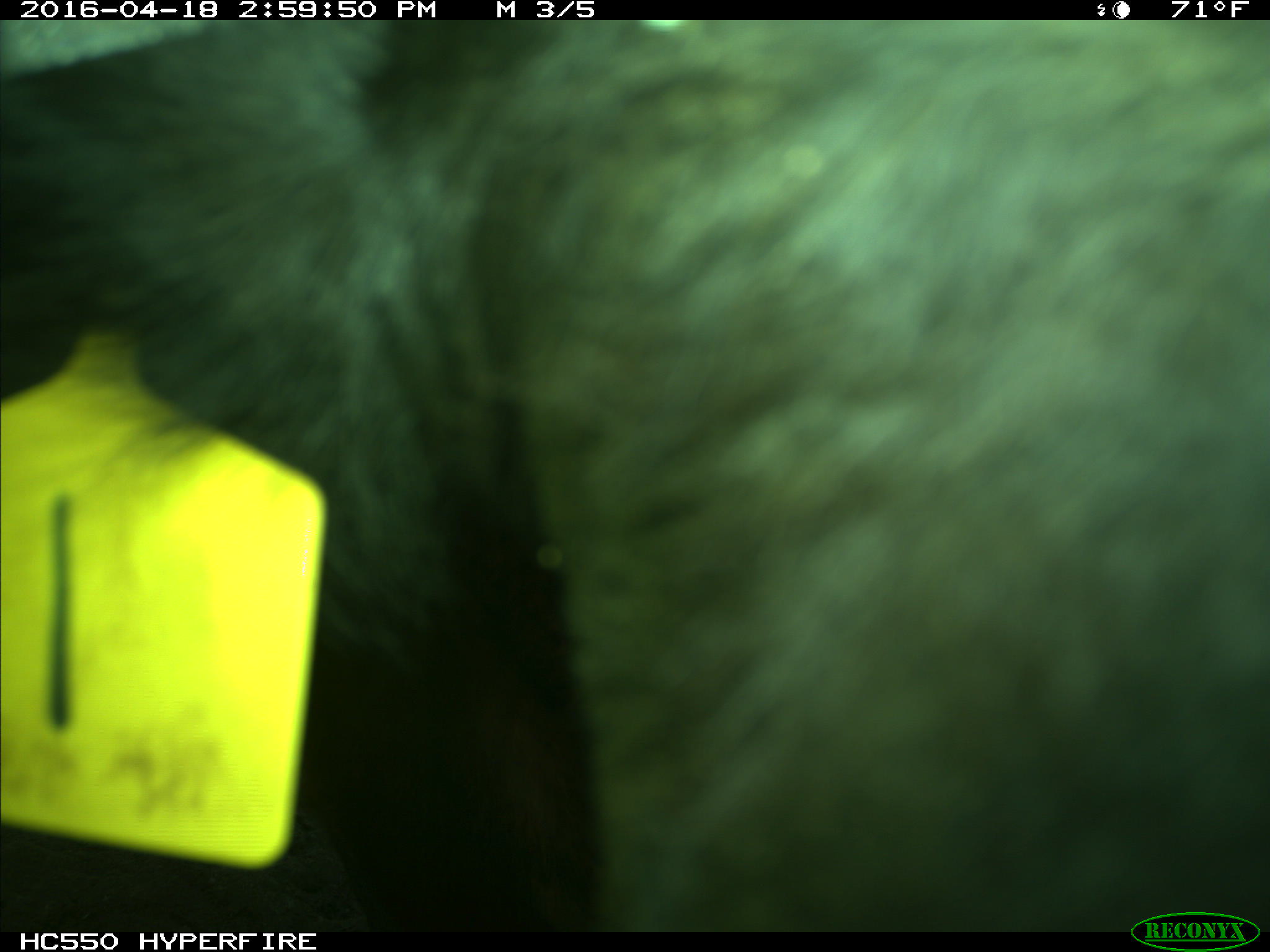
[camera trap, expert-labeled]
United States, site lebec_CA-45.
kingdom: Animalia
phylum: Chordata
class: Mammalia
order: Artiodactyla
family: Bovidae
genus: Bos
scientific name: Bos taurus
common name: domestic cow